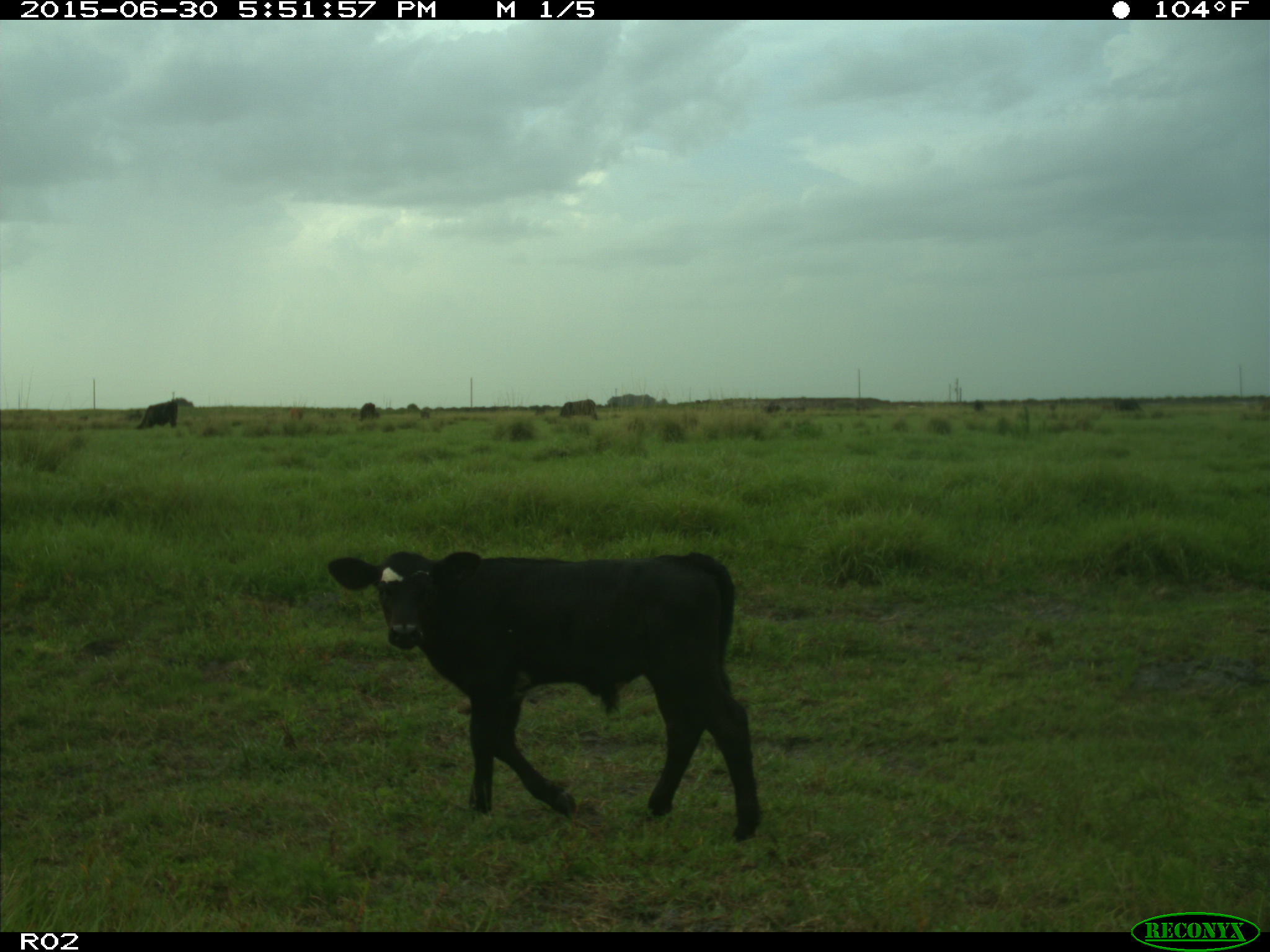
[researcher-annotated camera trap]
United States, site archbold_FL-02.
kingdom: Animalia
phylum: Chordata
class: Mammalia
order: Artiodactyla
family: Bovidae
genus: Bos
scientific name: Bos taurus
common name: domestic cow